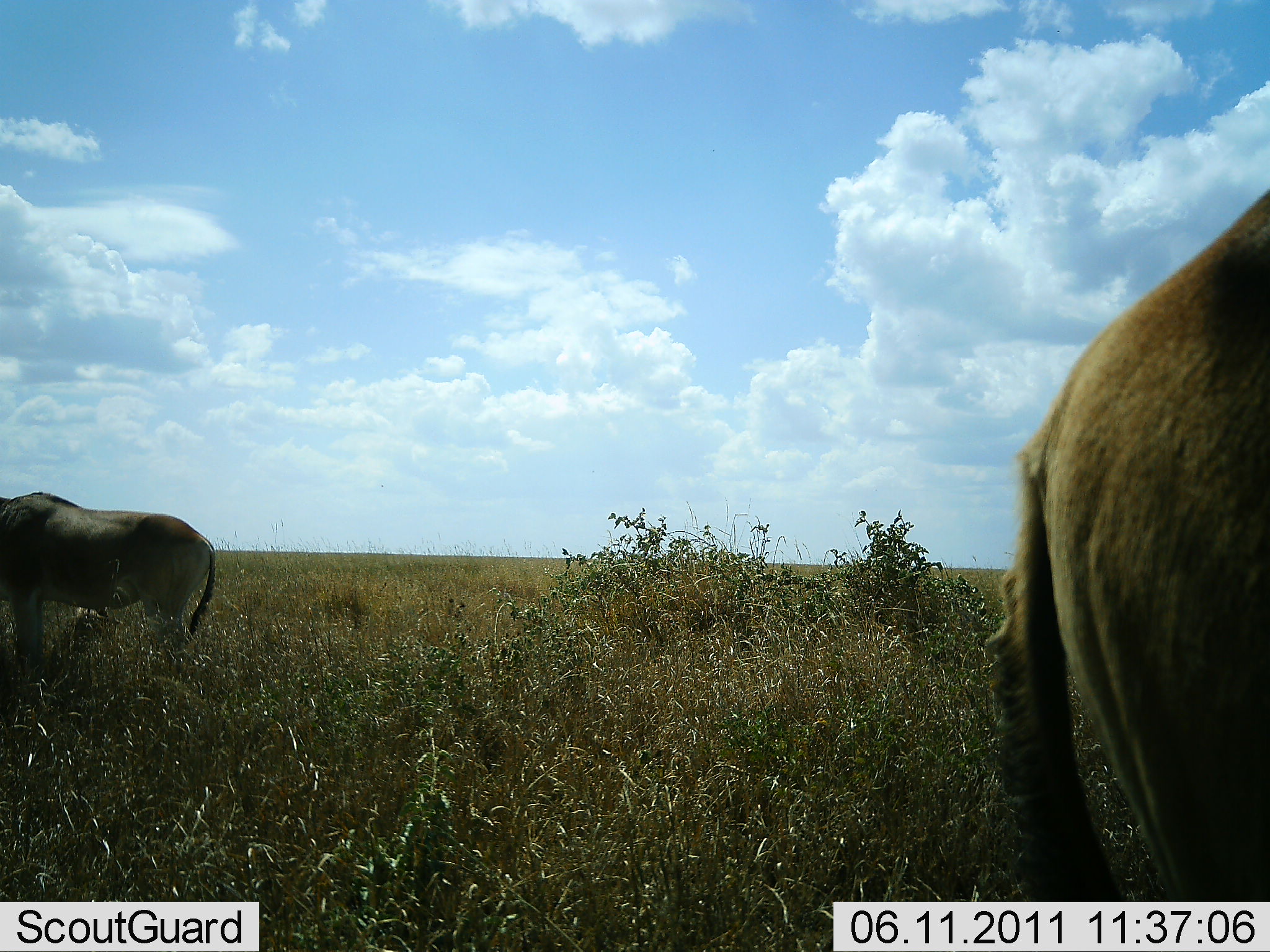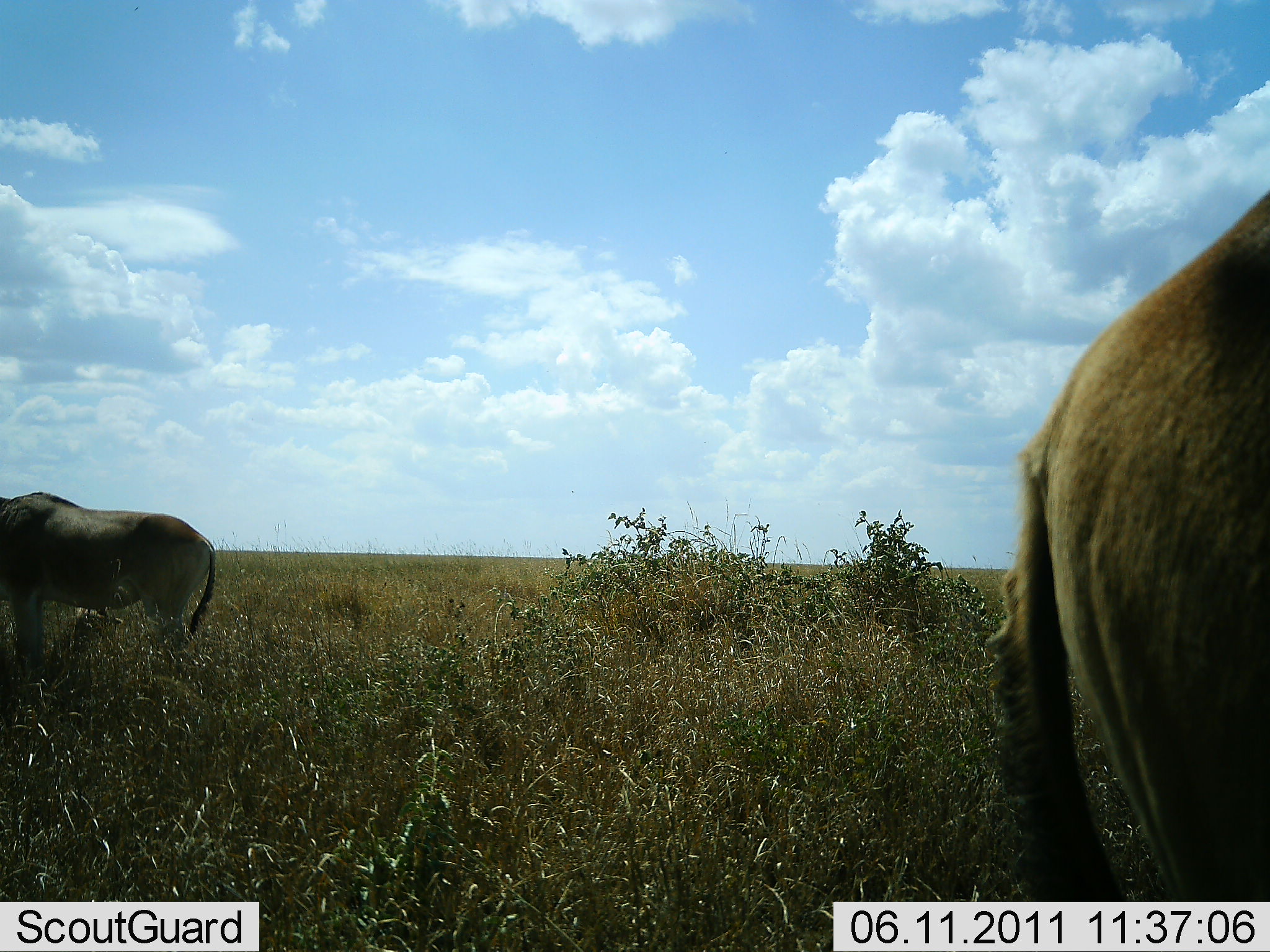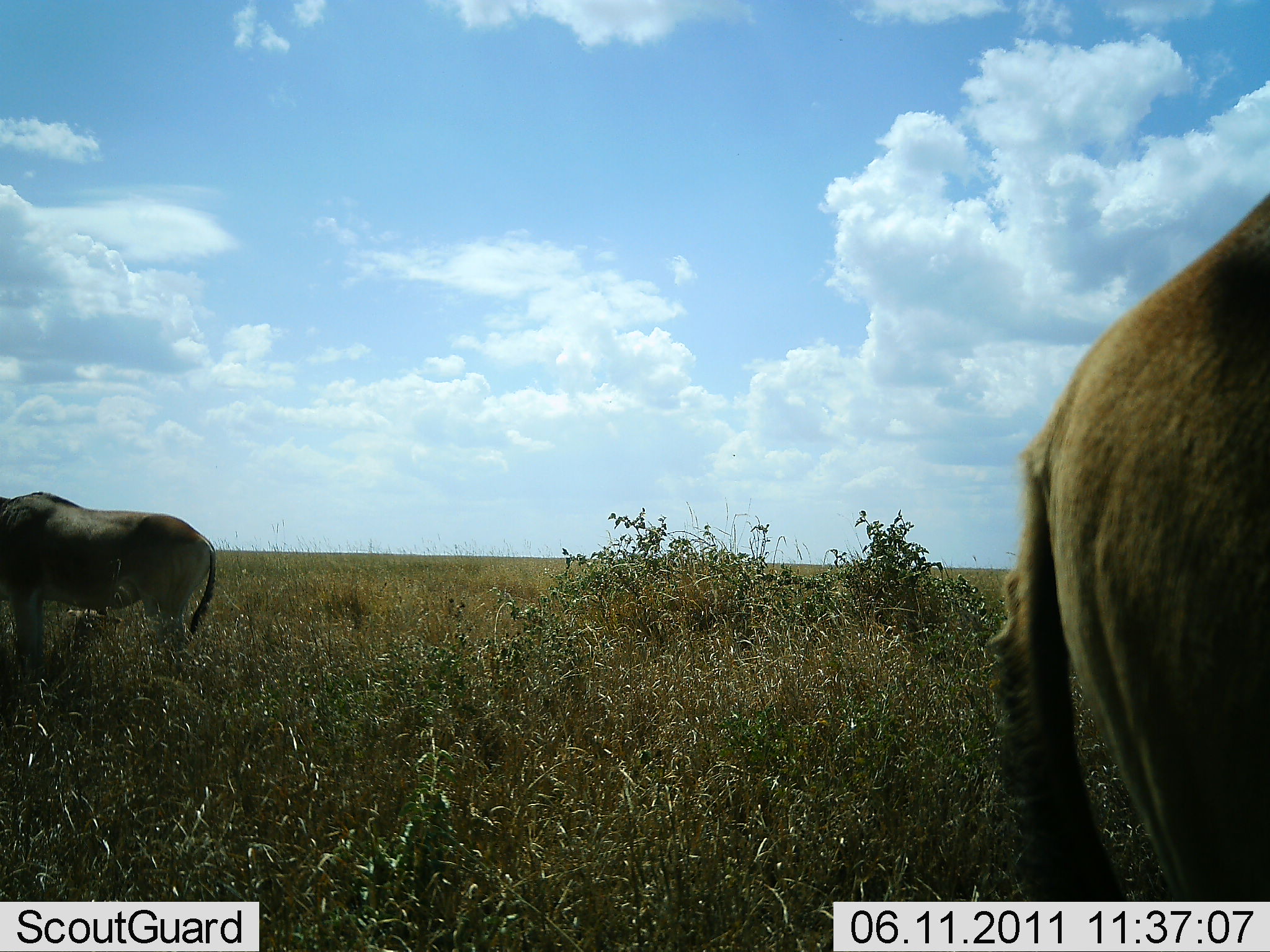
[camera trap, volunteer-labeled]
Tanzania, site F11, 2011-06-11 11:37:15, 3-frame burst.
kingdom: Animalia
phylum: Chordata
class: Mammalia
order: Artiodactyla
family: Bovidae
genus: Alcelaphus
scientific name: Alcelaphus buselaphus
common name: hartebeest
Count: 2.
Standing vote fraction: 89%.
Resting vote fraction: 0%.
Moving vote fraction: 0%.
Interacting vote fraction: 0%.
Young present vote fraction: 0%.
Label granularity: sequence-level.